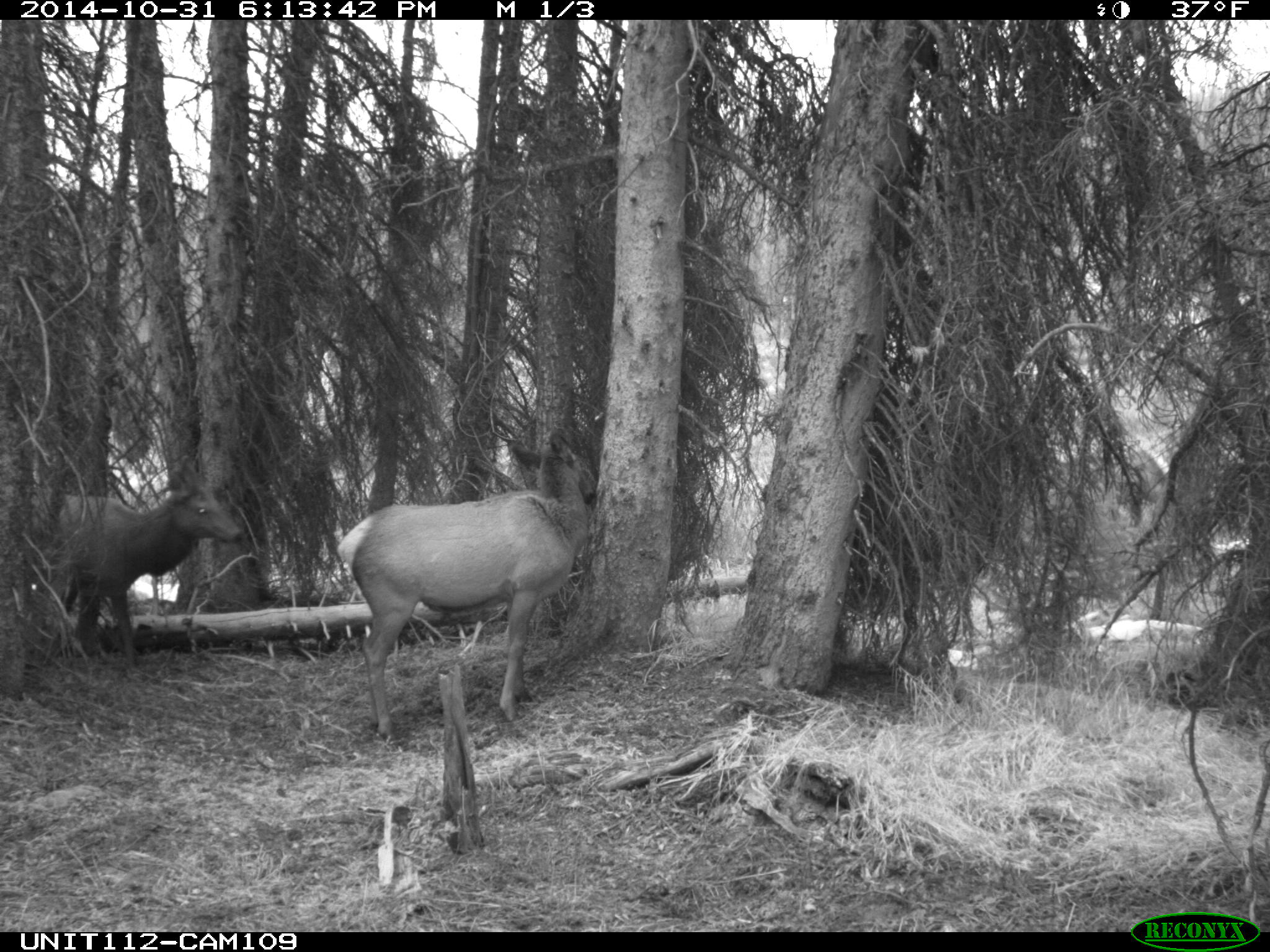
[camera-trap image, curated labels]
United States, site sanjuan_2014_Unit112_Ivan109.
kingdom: Animalia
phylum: Chordata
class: Mammalia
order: Artiodactyla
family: Cervidae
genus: Cervus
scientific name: Cervus elaphus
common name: red deer